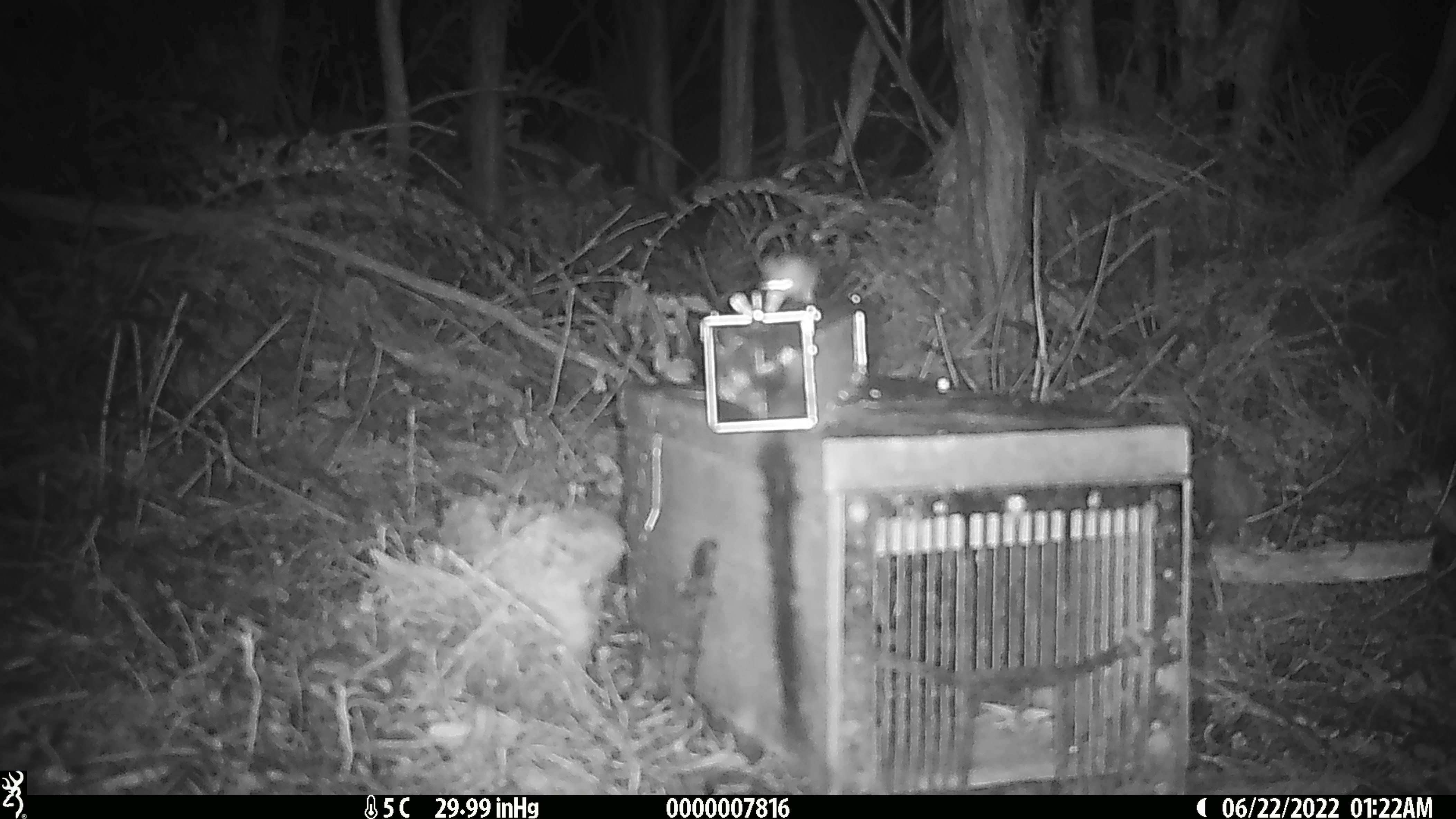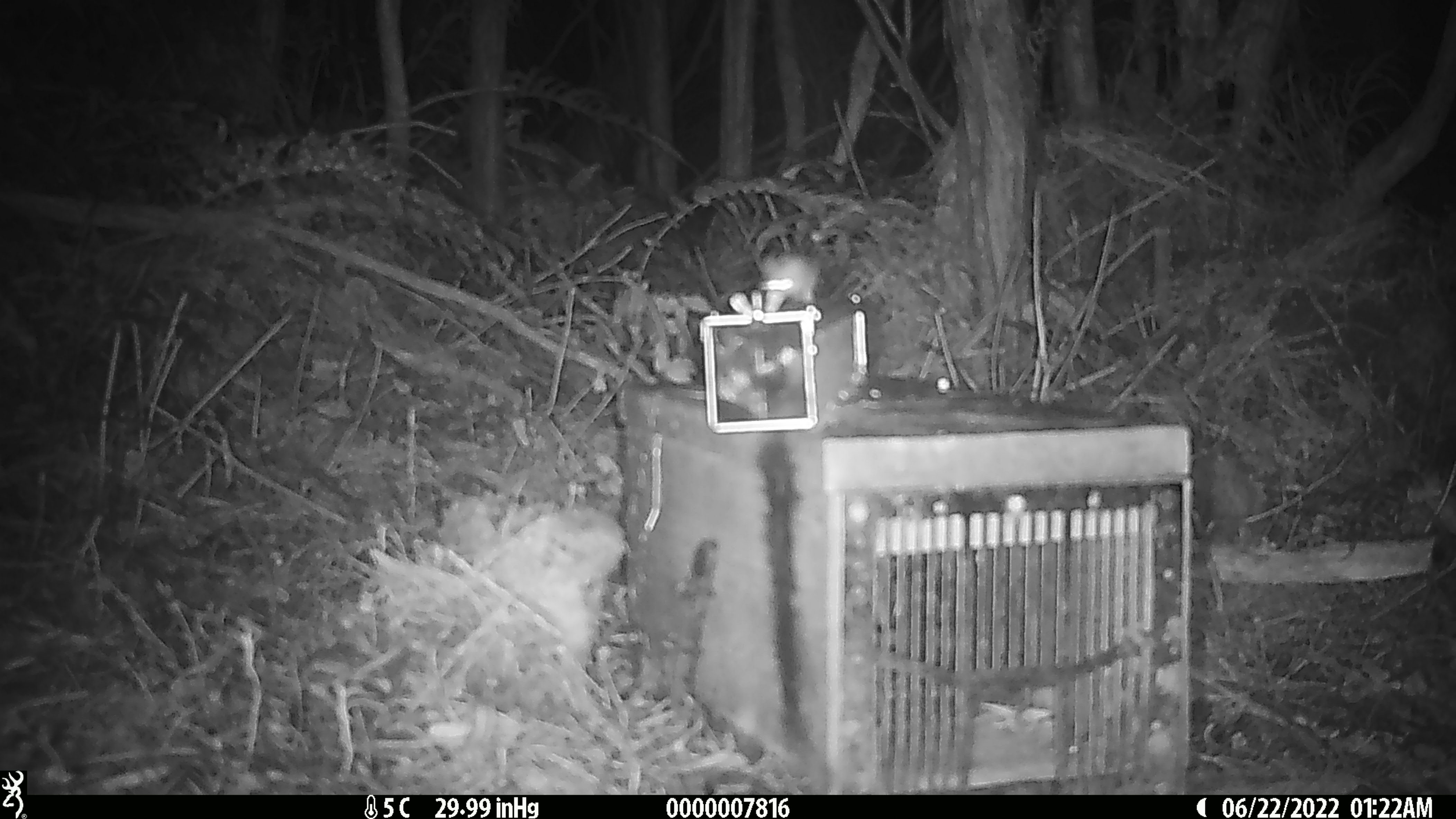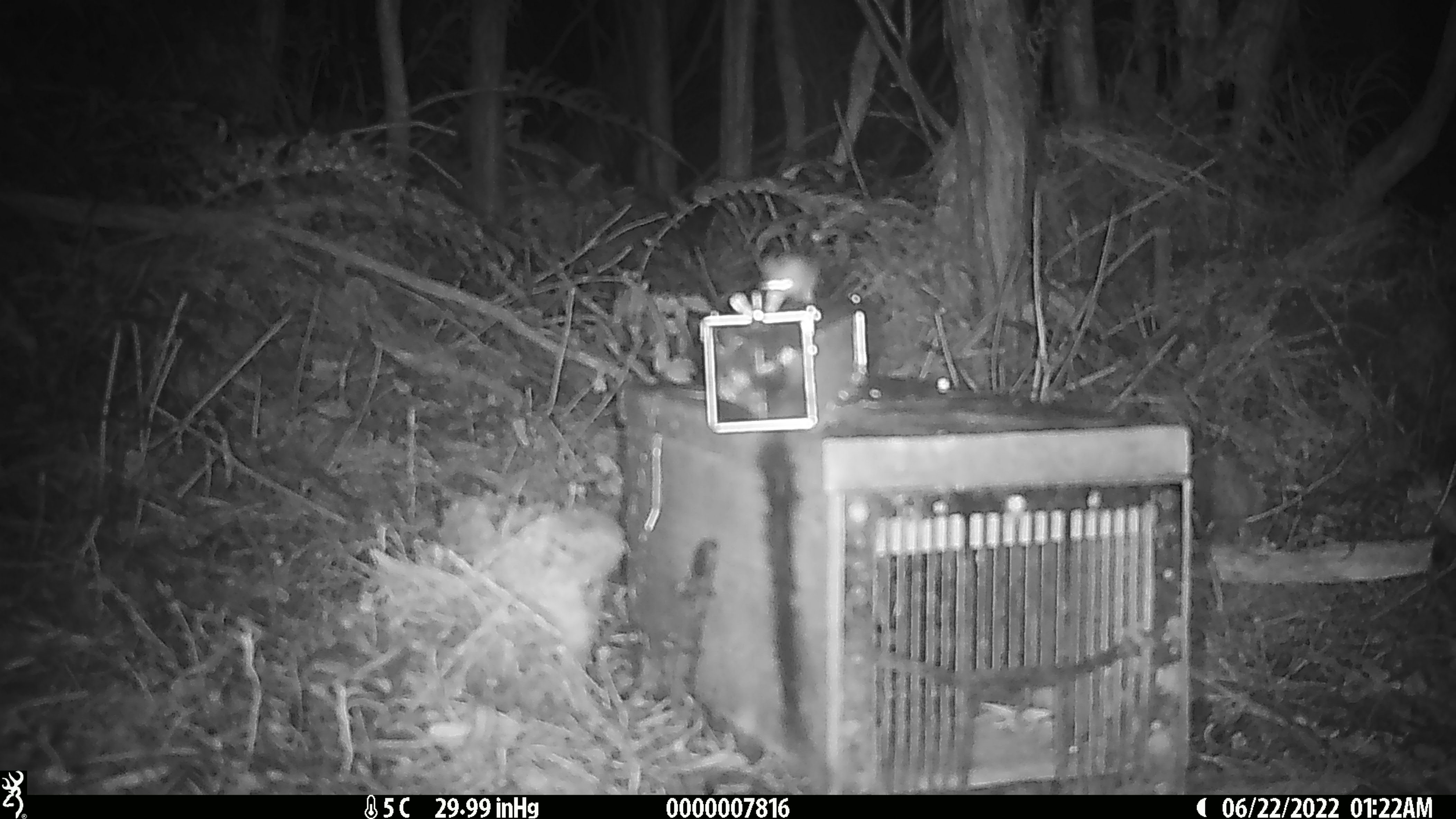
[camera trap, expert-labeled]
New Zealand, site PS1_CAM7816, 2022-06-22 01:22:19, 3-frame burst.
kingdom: Animalia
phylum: Chordata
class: Mammalia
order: Rodentia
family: Muridae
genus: Mus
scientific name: Mus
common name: mouse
Mouse (Mus).